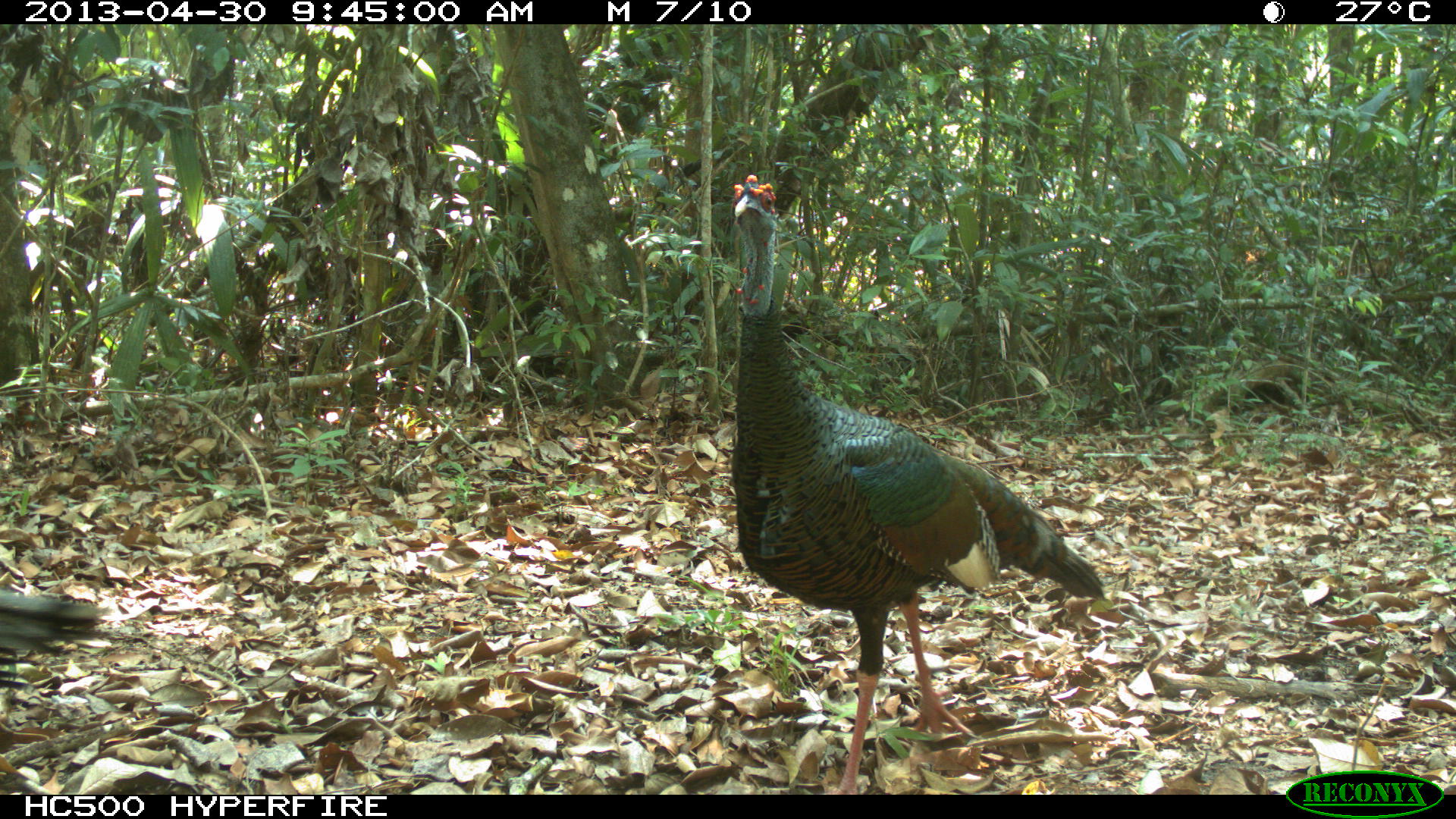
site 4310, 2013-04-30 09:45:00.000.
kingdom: Animalia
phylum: Chordata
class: Aves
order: Galliformes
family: Phasianidae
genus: Meleagris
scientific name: Meleagris ocellata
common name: ocellated turkey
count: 2